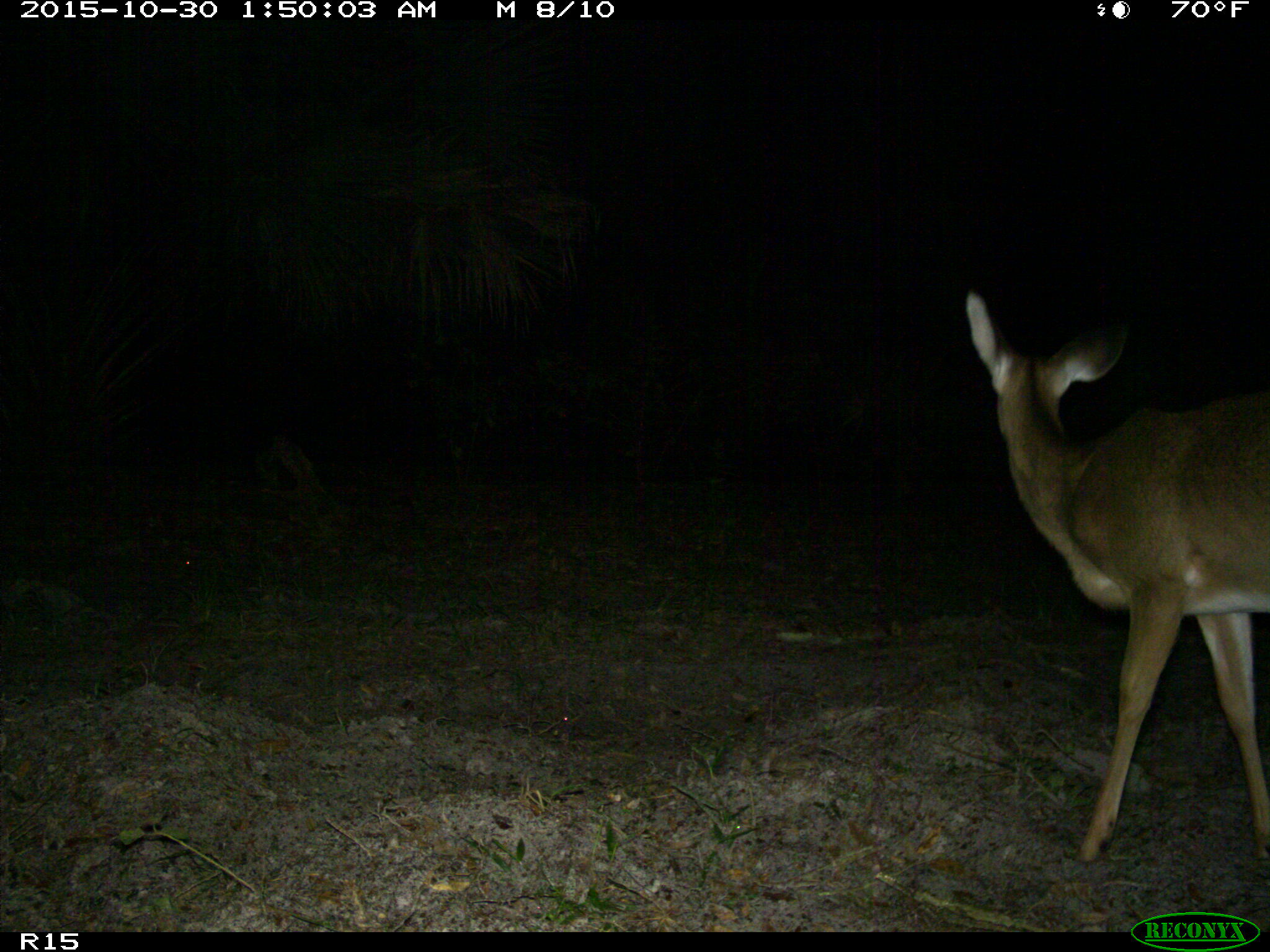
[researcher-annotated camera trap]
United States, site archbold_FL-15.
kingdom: Animalia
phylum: Chordata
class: Mammalia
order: Artiodactyla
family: Cervidae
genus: Odocoileus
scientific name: Odocoileus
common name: deer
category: unidentified deer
Unidentified deer (deer) (Odocoileus).